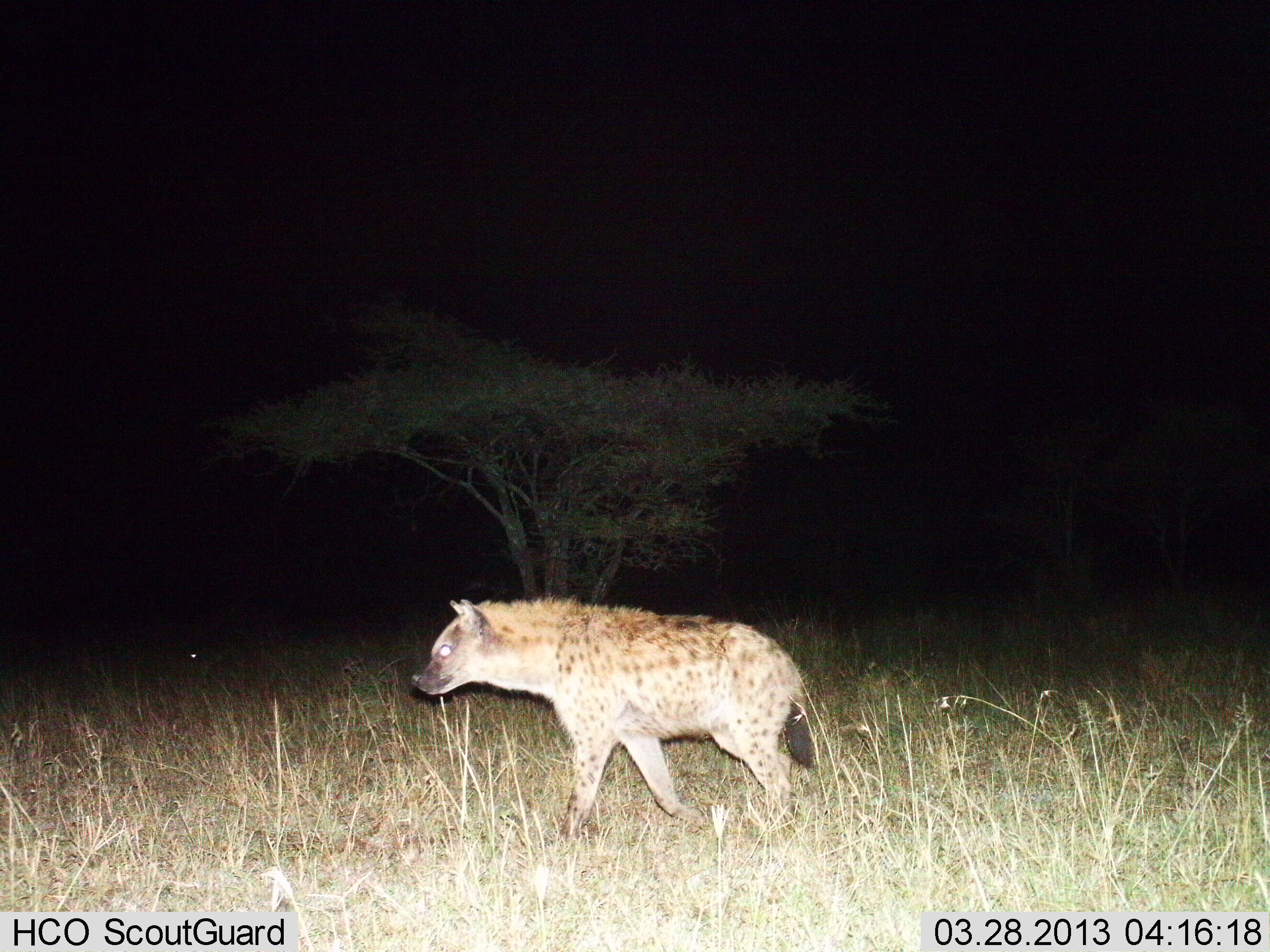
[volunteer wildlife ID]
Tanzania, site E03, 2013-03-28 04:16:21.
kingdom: Animalia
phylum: Chordata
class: Mammalia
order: Carnivora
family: Hyaenidae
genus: Crocuta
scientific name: Crocuta crocuta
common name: spotted hyena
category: hyenaspotted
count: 1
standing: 7%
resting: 0%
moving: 93%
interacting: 0%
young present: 0%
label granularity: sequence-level